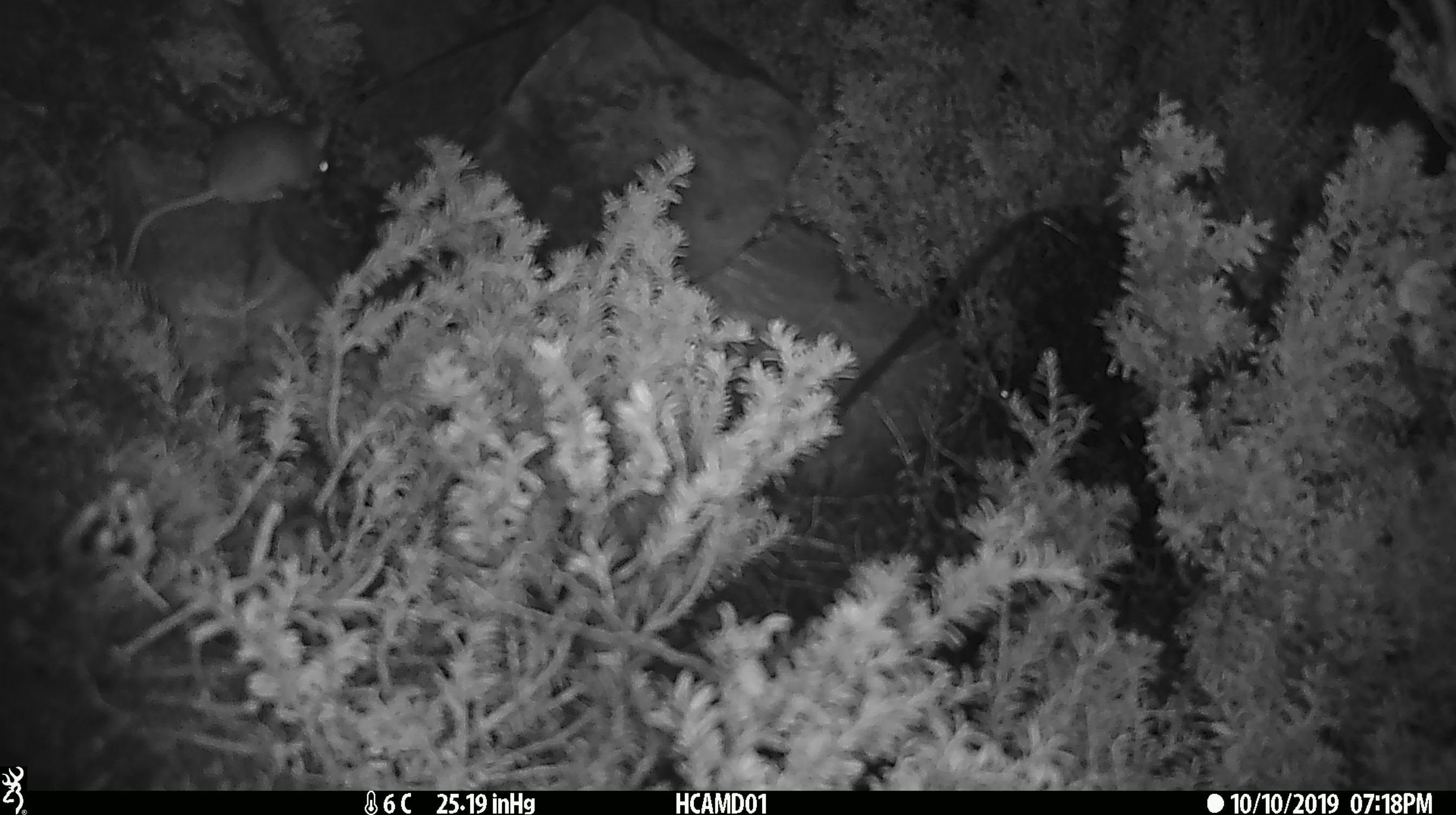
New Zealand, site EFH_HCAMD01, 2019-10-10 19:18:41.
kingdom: Animalia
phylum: Chordata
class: Mammalia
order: Rodentia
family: Muridae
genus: Mus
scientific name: Mus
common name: mouse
Mouse (Mus).